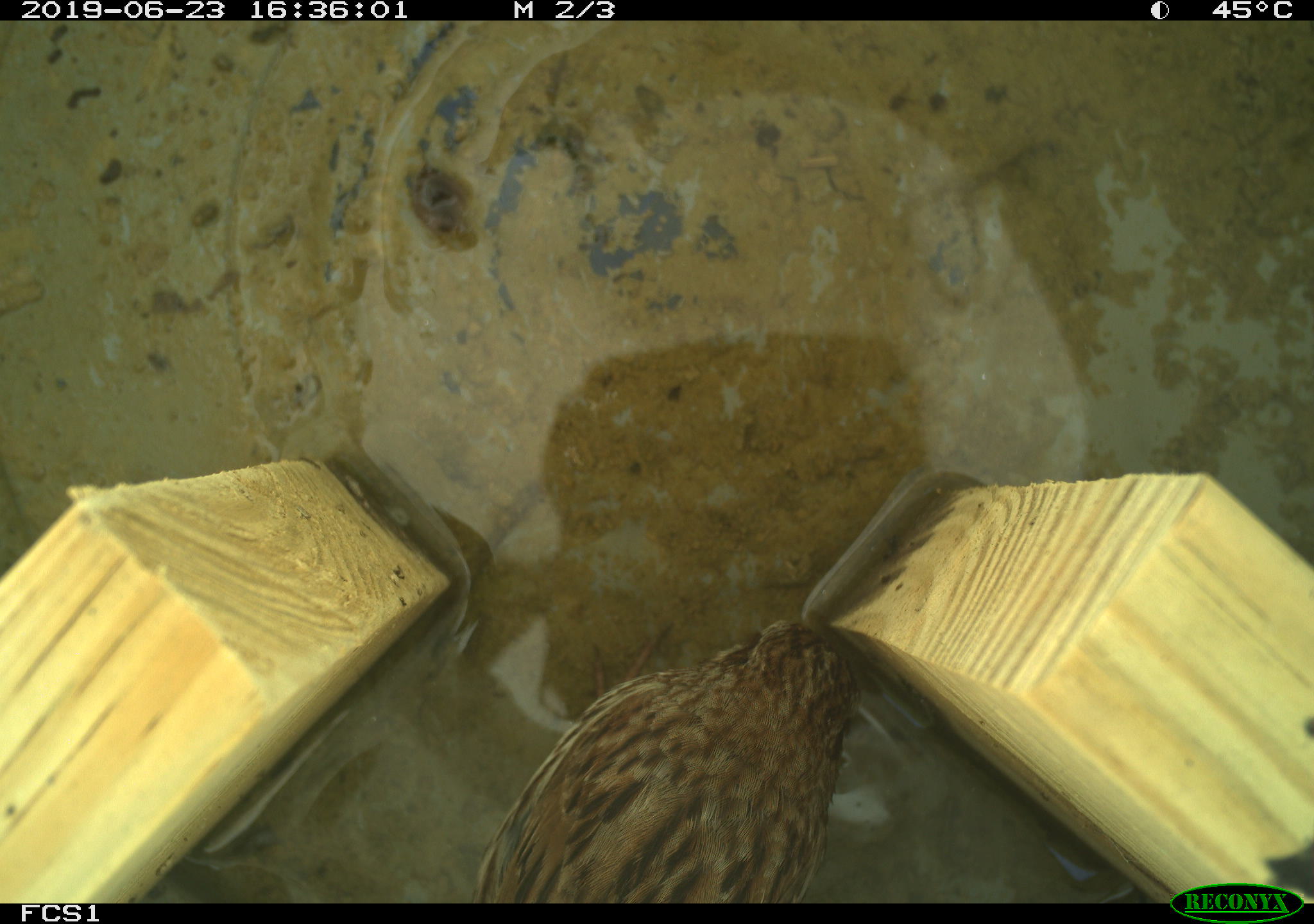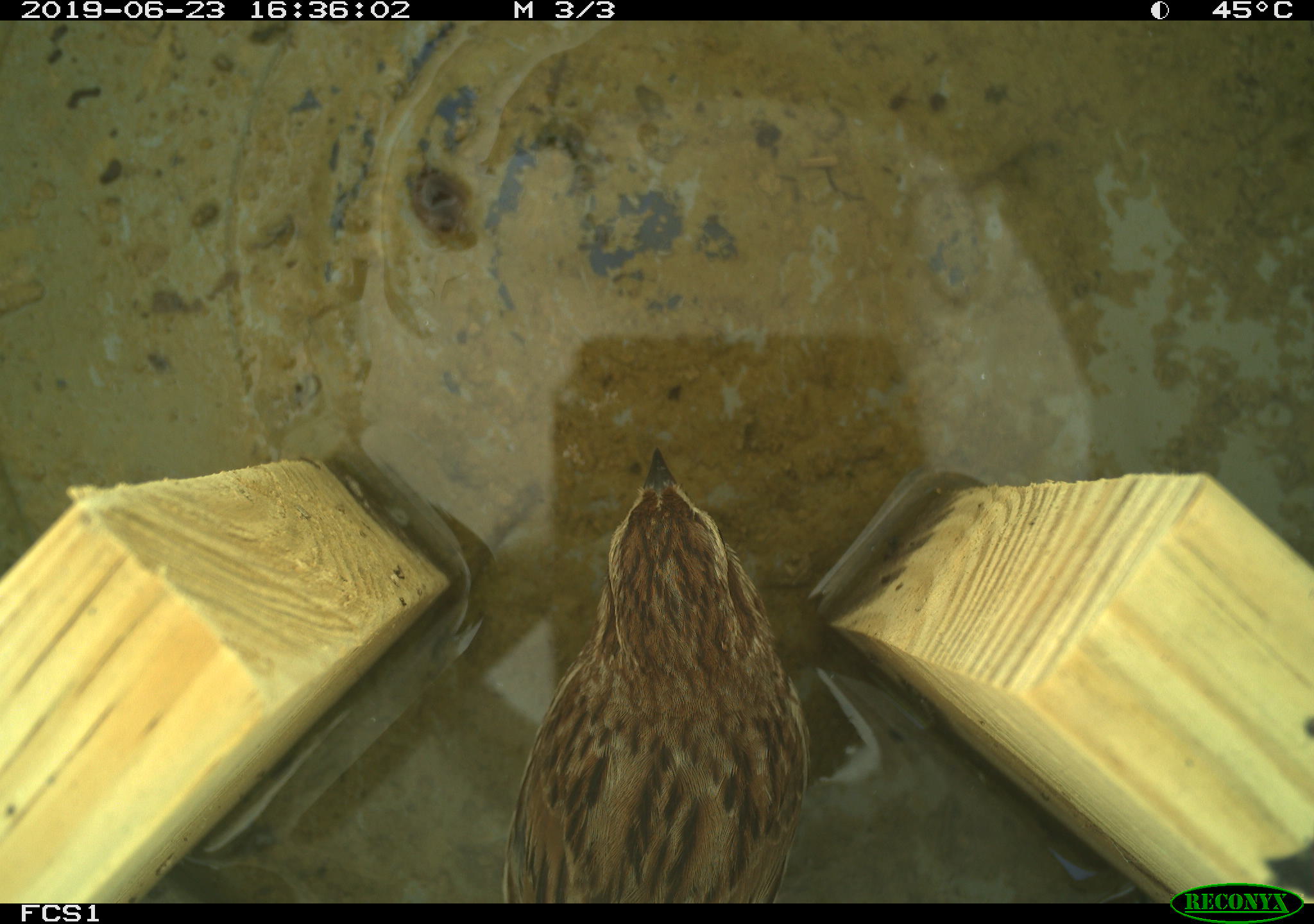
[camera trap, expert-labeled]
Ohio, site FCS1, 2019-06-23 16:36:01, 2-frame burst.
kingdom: Animalia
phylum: Chordata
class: Aves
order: Passeriformes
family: Passerellidae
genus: Melospiza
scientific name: Melospiza melodia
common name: song sparrow